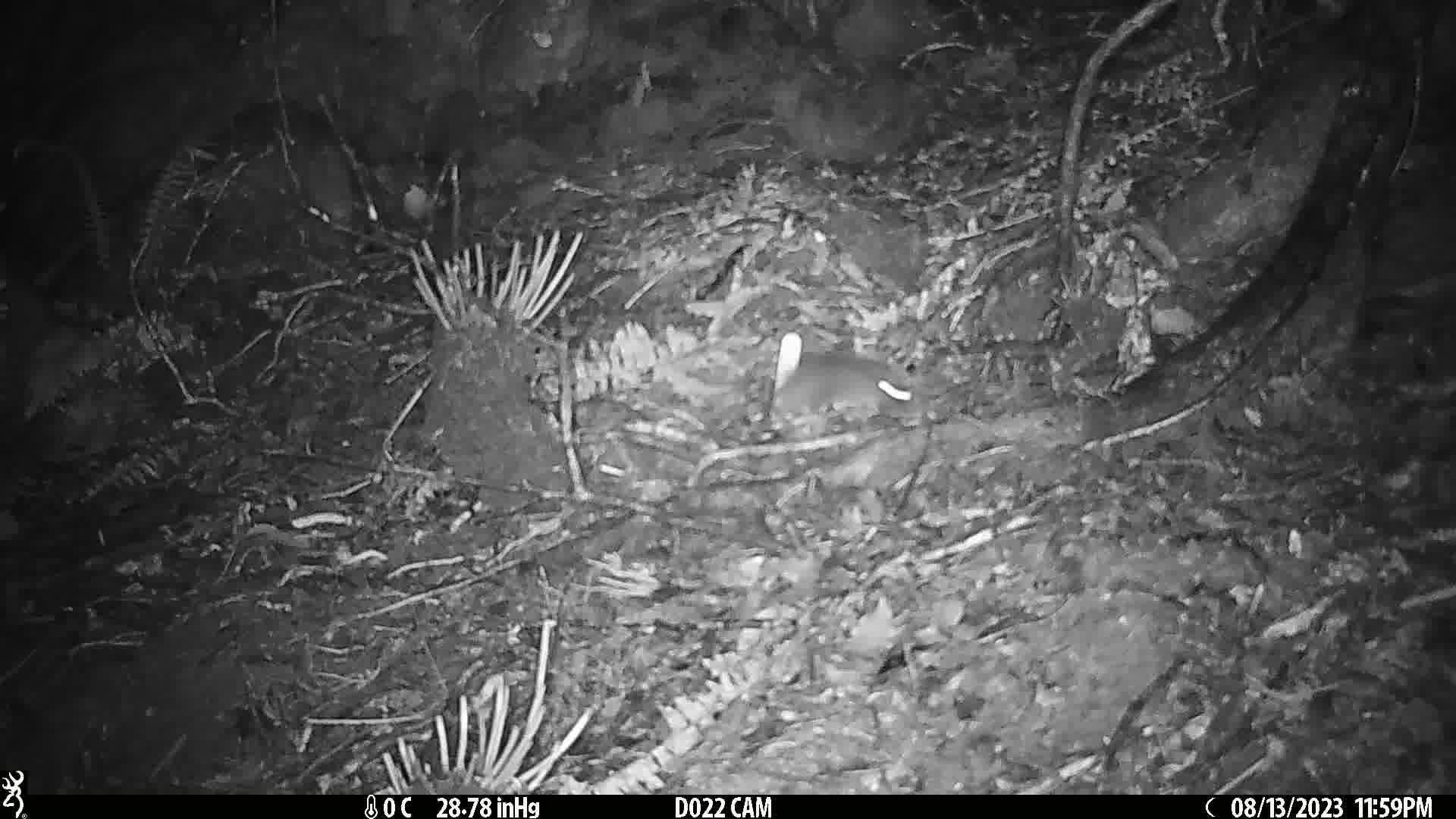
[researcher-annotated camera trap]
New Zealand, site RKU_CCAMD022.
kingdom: Animalia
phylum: Chordata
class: Mammalia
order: Rodentia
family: Muridae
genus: Rattus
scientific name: Rattus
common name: rat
Rat (Rattus).